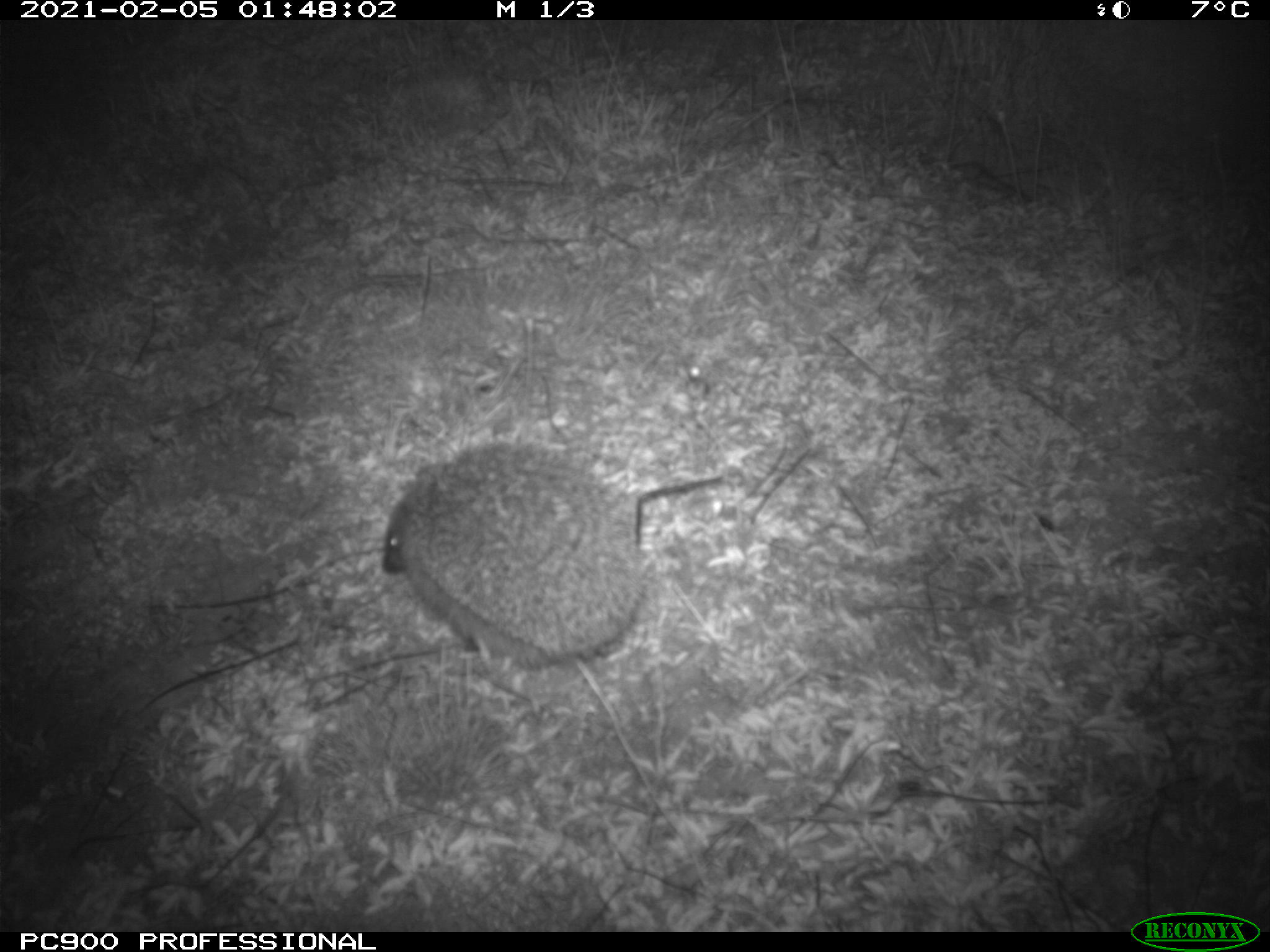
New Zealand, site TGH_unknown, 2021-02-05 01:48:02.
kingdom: Animalia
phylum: Chordata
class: Mammalia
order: Eulipotyphla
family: Erinaceidae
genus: Erinaceus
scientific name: Erinaceus europaeus europaeus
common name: european hedgehog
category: hedgehog